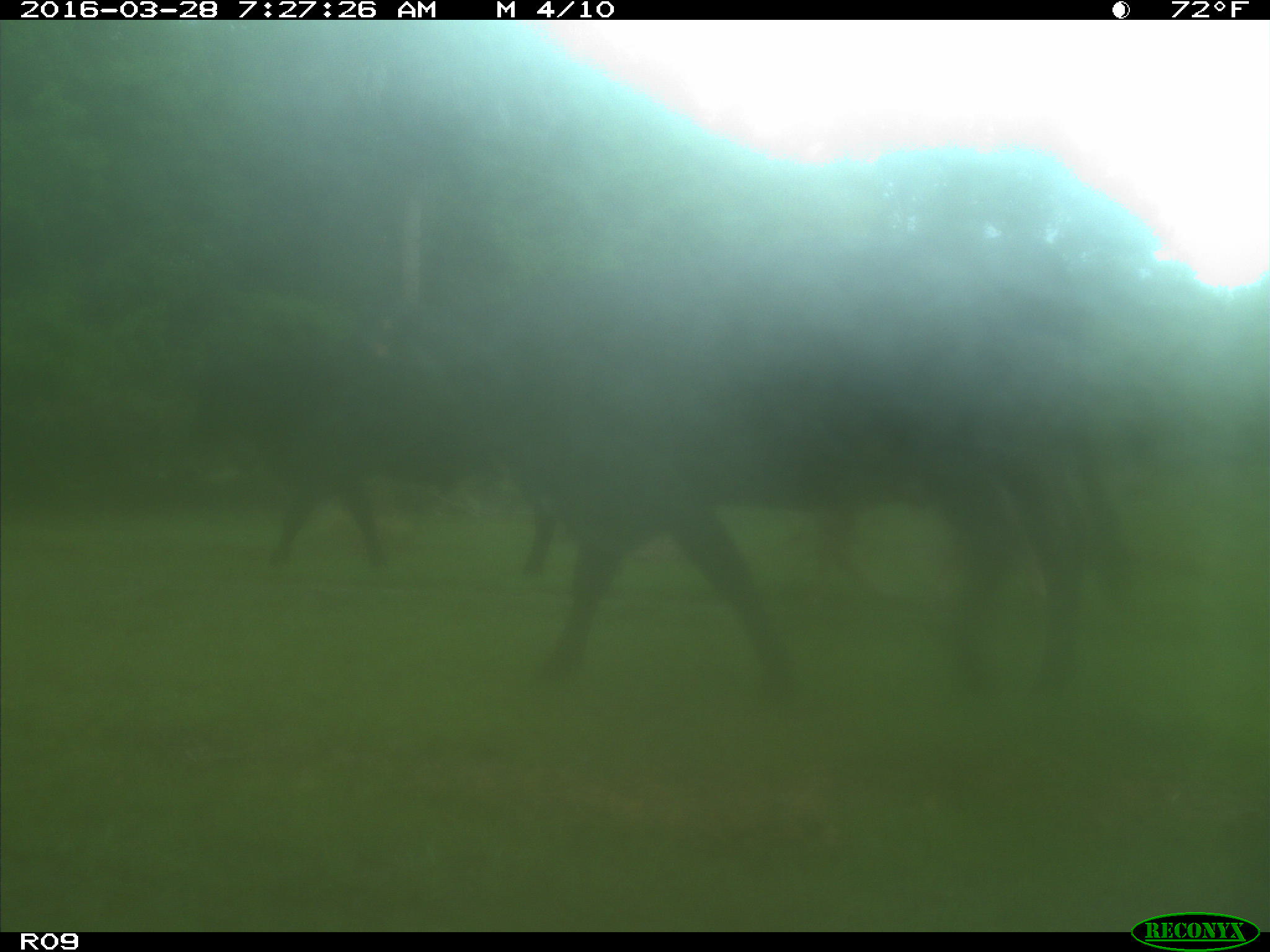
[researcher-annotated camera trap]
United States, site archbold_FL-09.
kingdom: Animalia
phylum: Chordata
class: Mammalia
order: Artiodactyla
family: Bovidae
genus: Bos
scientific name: Bos taurus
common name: domestic cow